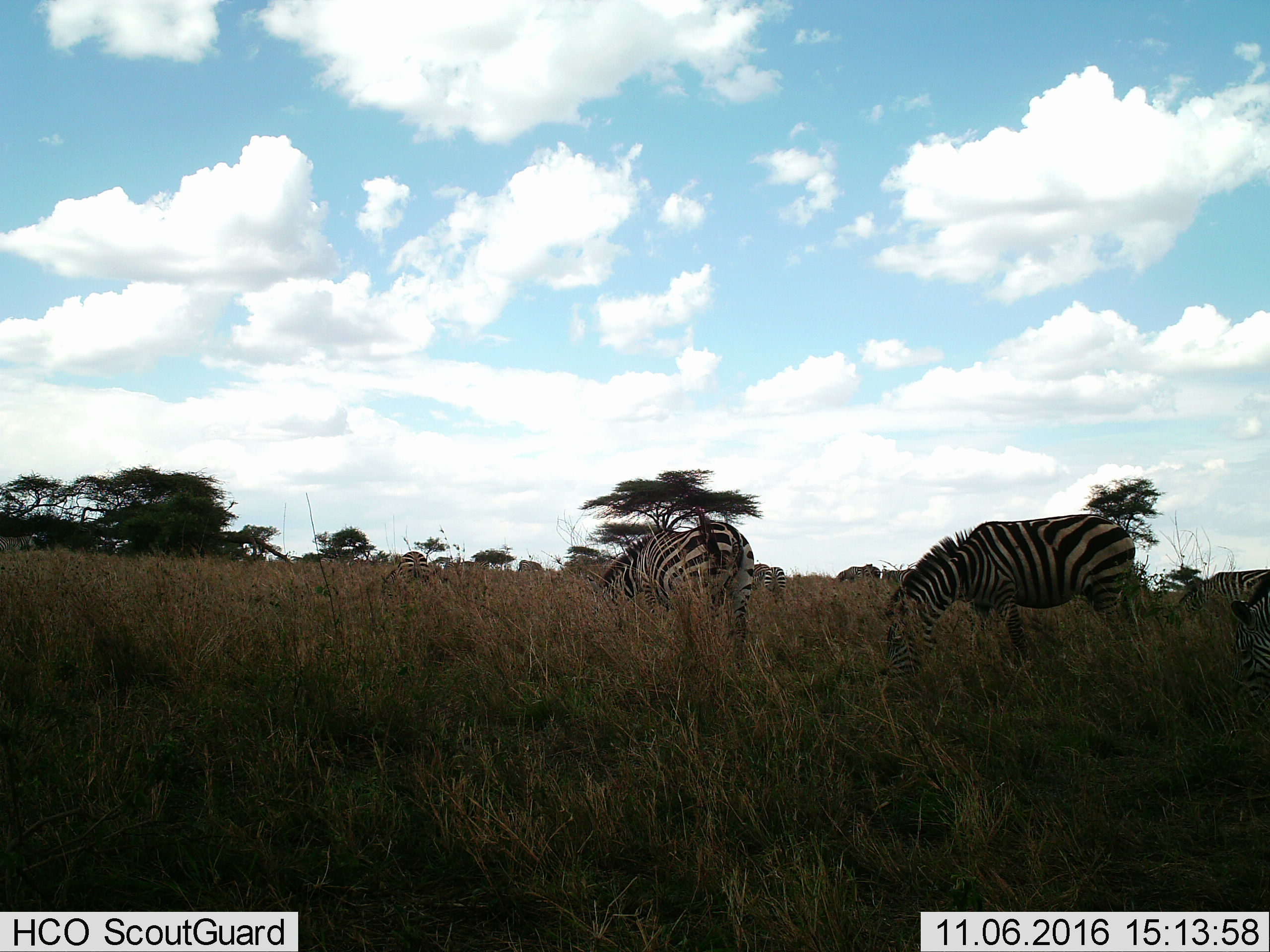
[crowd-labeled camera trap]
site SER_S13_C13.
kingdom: Animalia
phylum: Chordata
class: Mammalia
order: Perissodactyla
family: Equidae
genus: Equus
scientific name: Equus quagga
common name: plains zebra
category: zebraplains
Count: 8.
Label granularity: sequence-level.